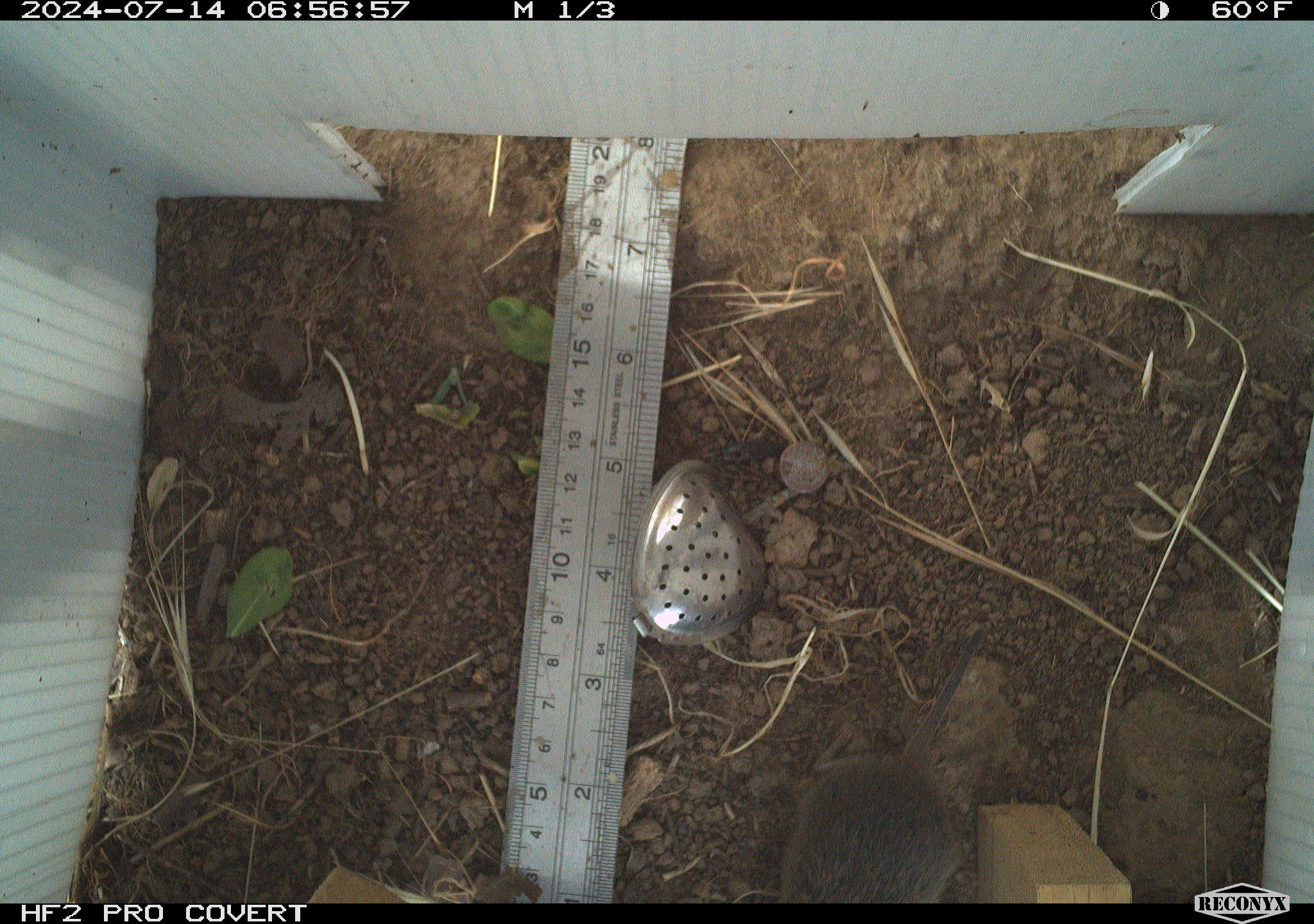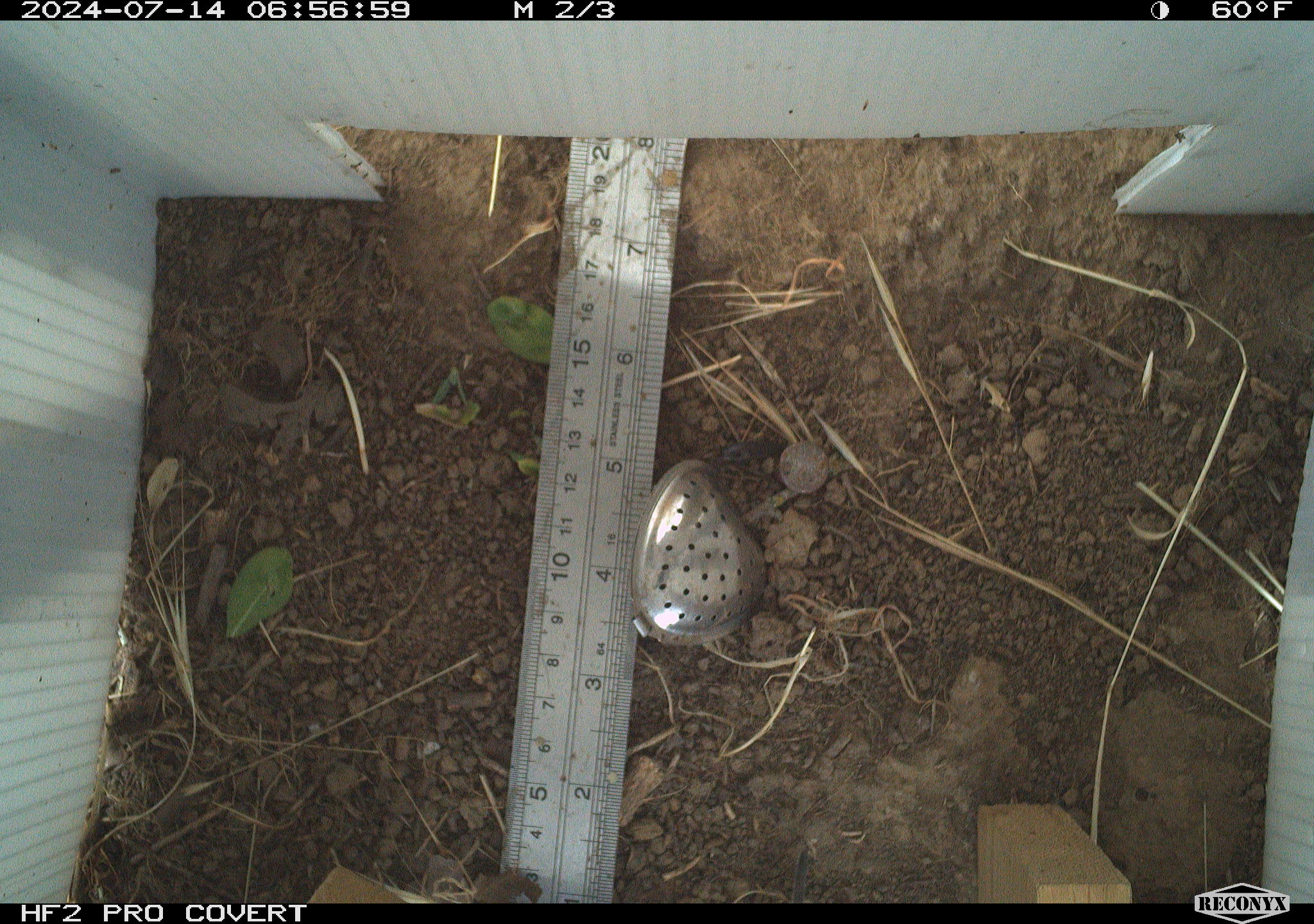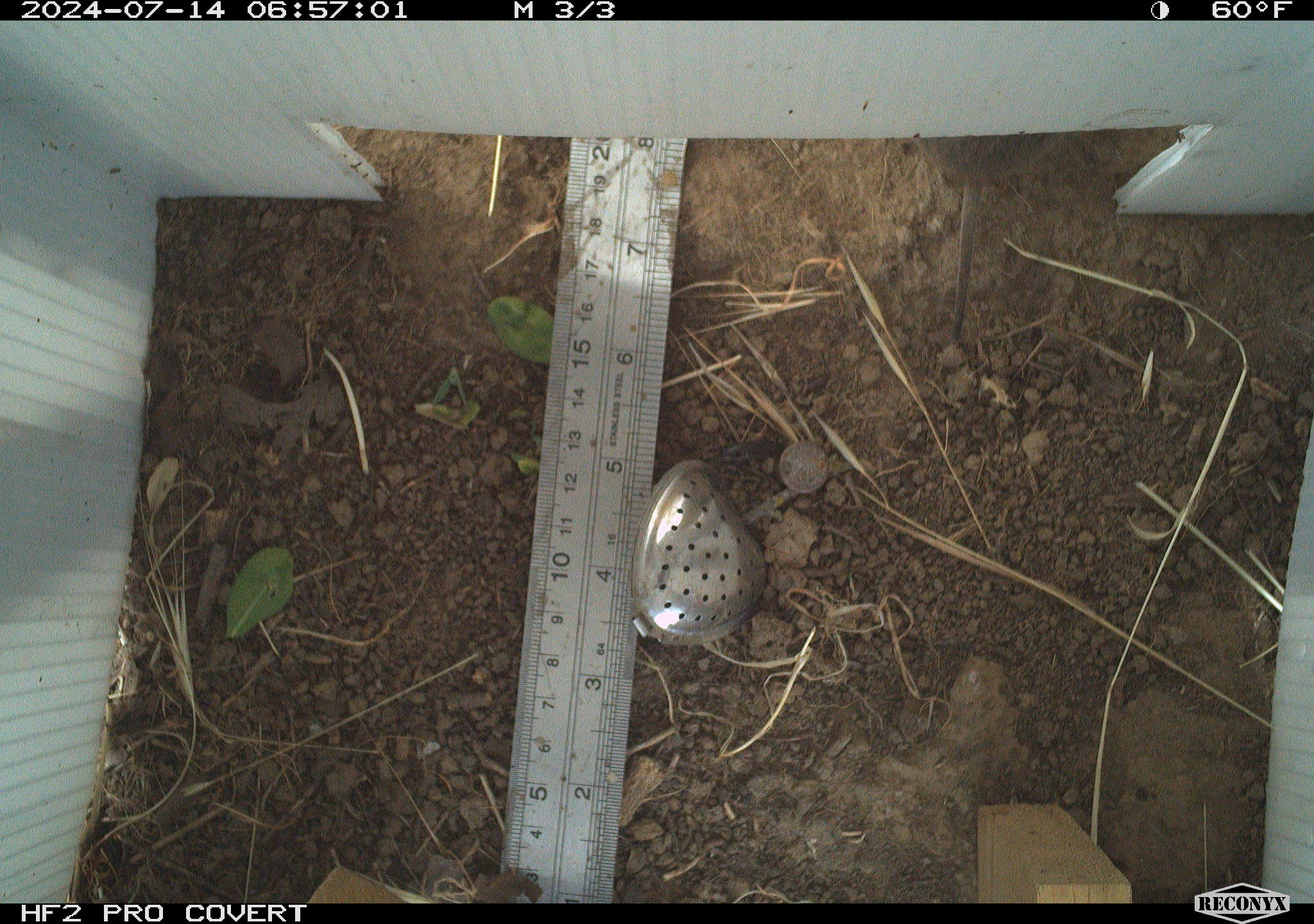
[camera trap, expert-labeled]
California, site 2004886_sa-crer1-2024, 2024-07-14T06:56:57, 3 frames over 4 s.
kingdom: Animalia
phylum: Chordata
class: Mammalia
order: Rodentia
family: Cricetidae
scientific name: Arvicolinae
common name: voles, lemmings, and muskrats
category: arvicolinae subfamily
Arvicolinae subfamily (voles, lemmings, and muskrats) (Arvicolinae).